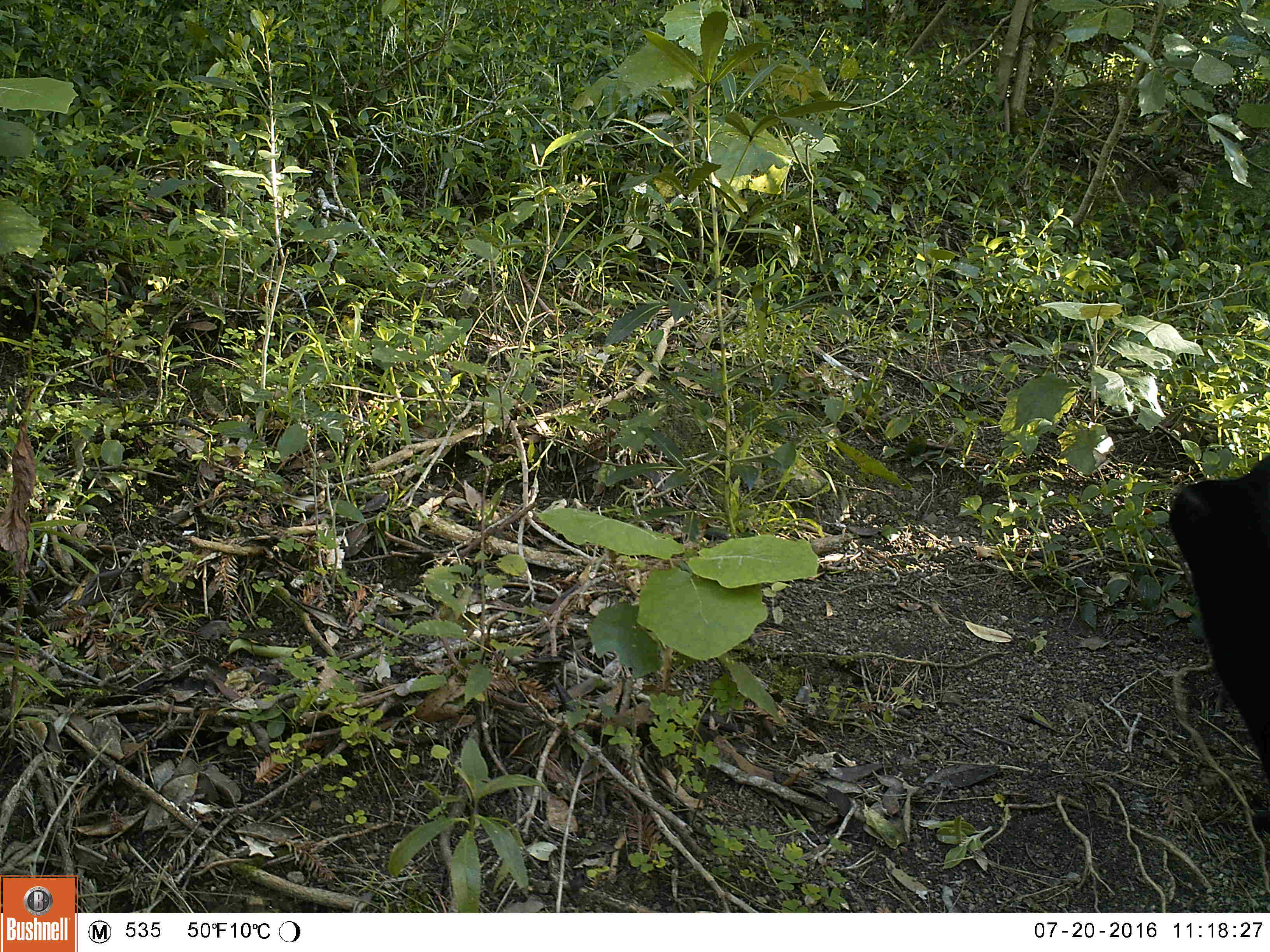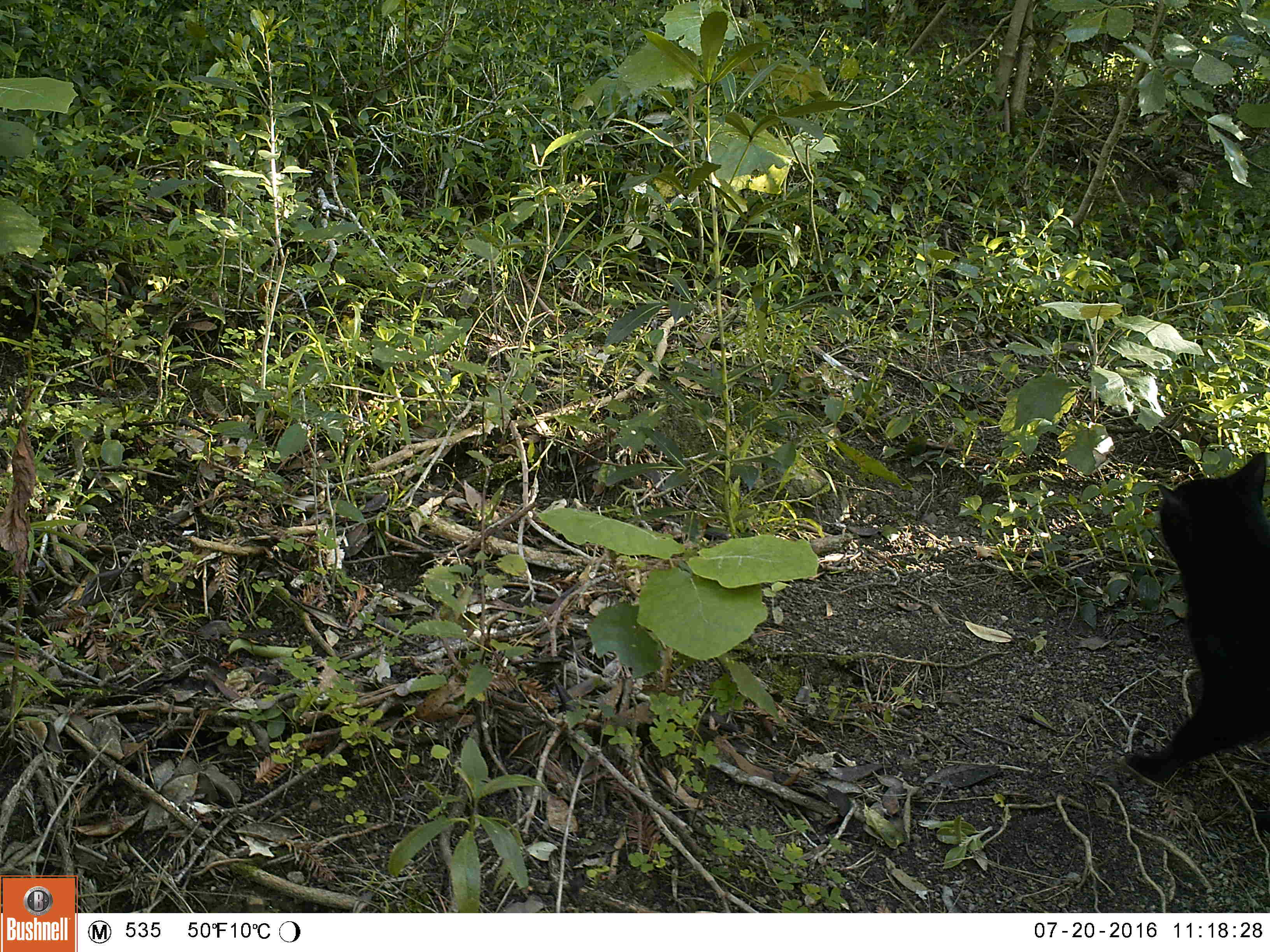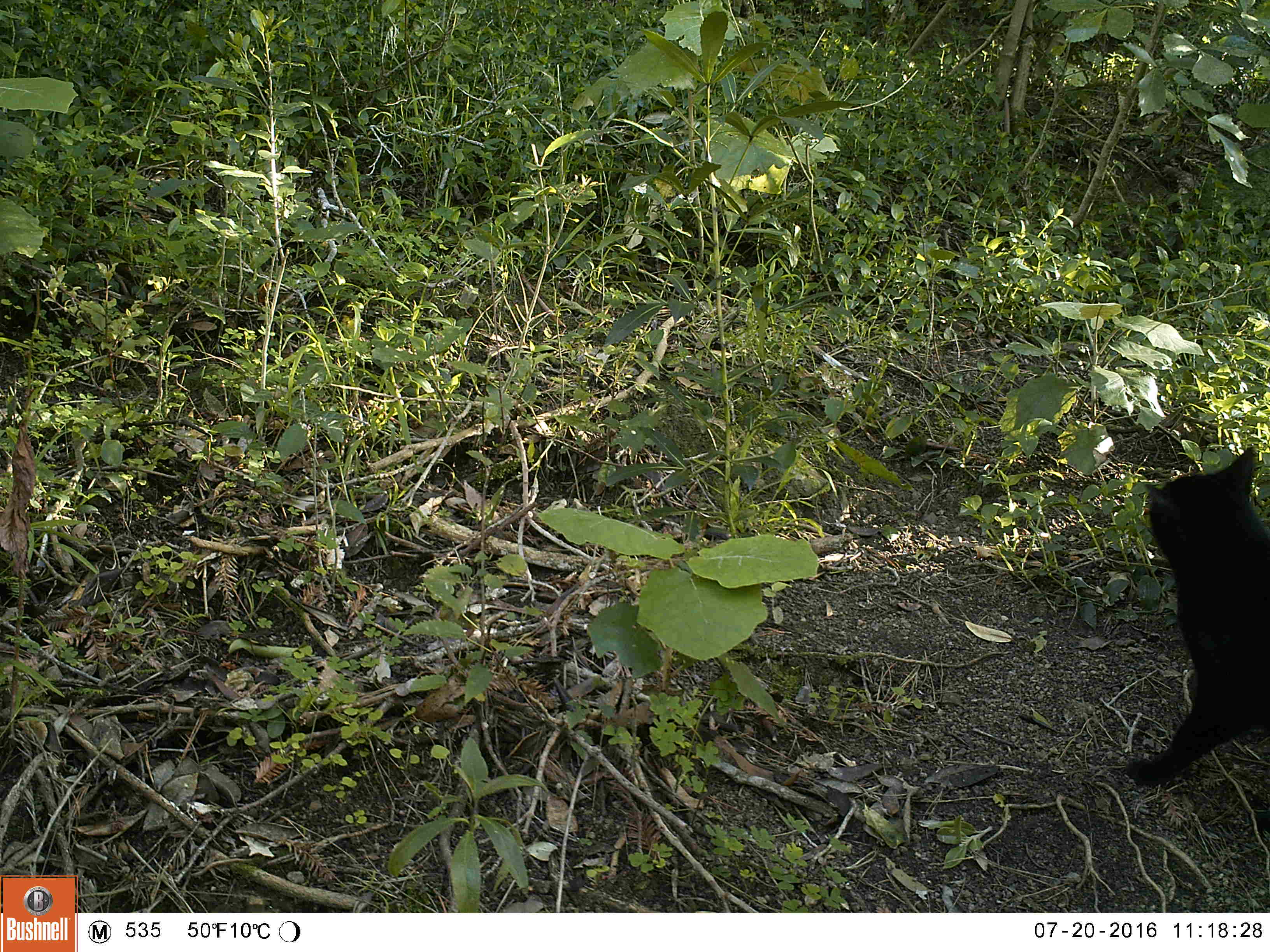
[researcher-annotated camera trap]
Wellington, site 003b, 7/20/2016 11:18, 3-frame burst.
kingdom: Animalia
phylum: Chordata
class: Mammalia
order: Carnivora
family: Felidae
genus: Felis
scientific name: Felis catus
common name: cat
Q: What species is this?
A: Cat (Felis catus).